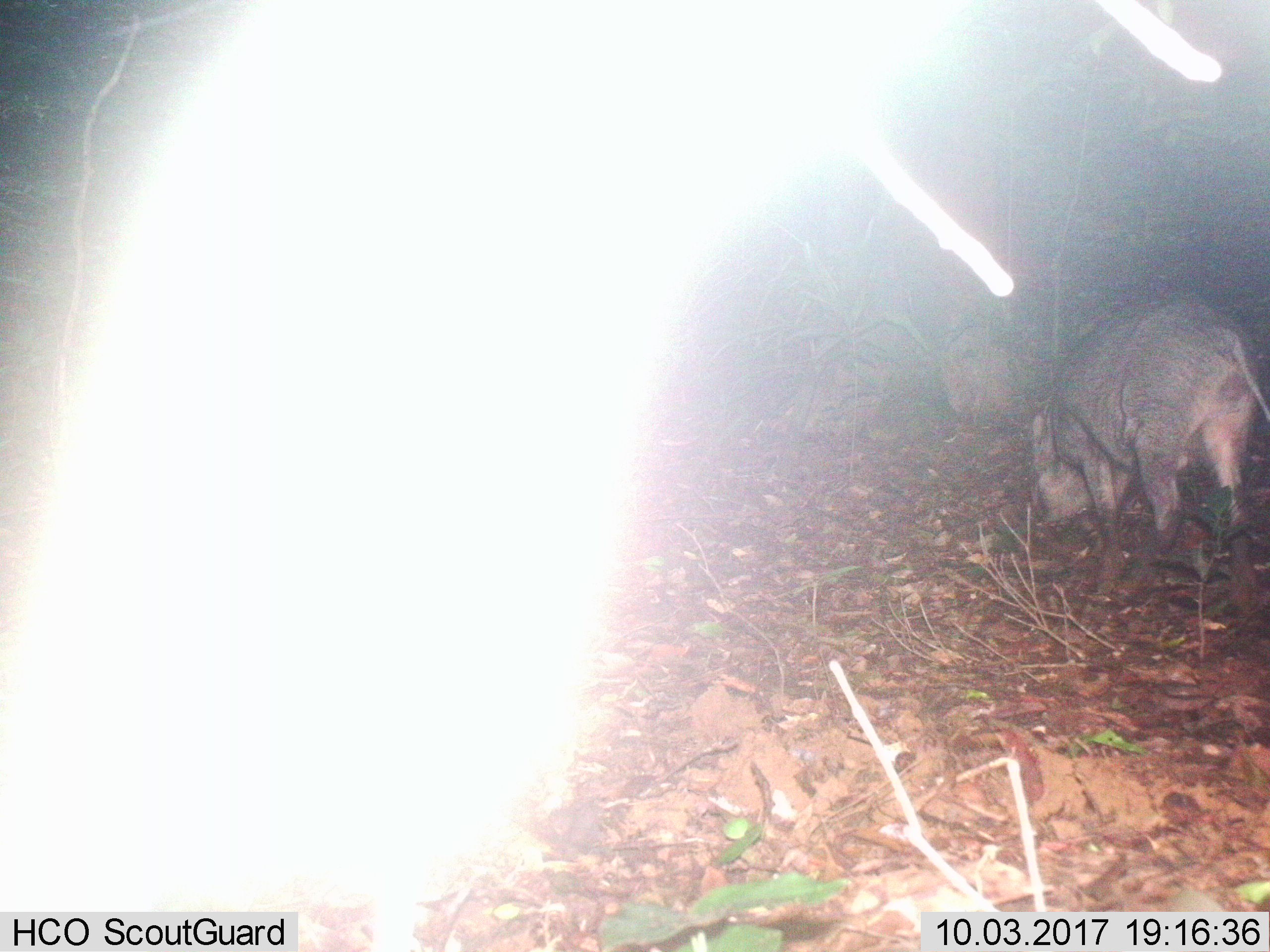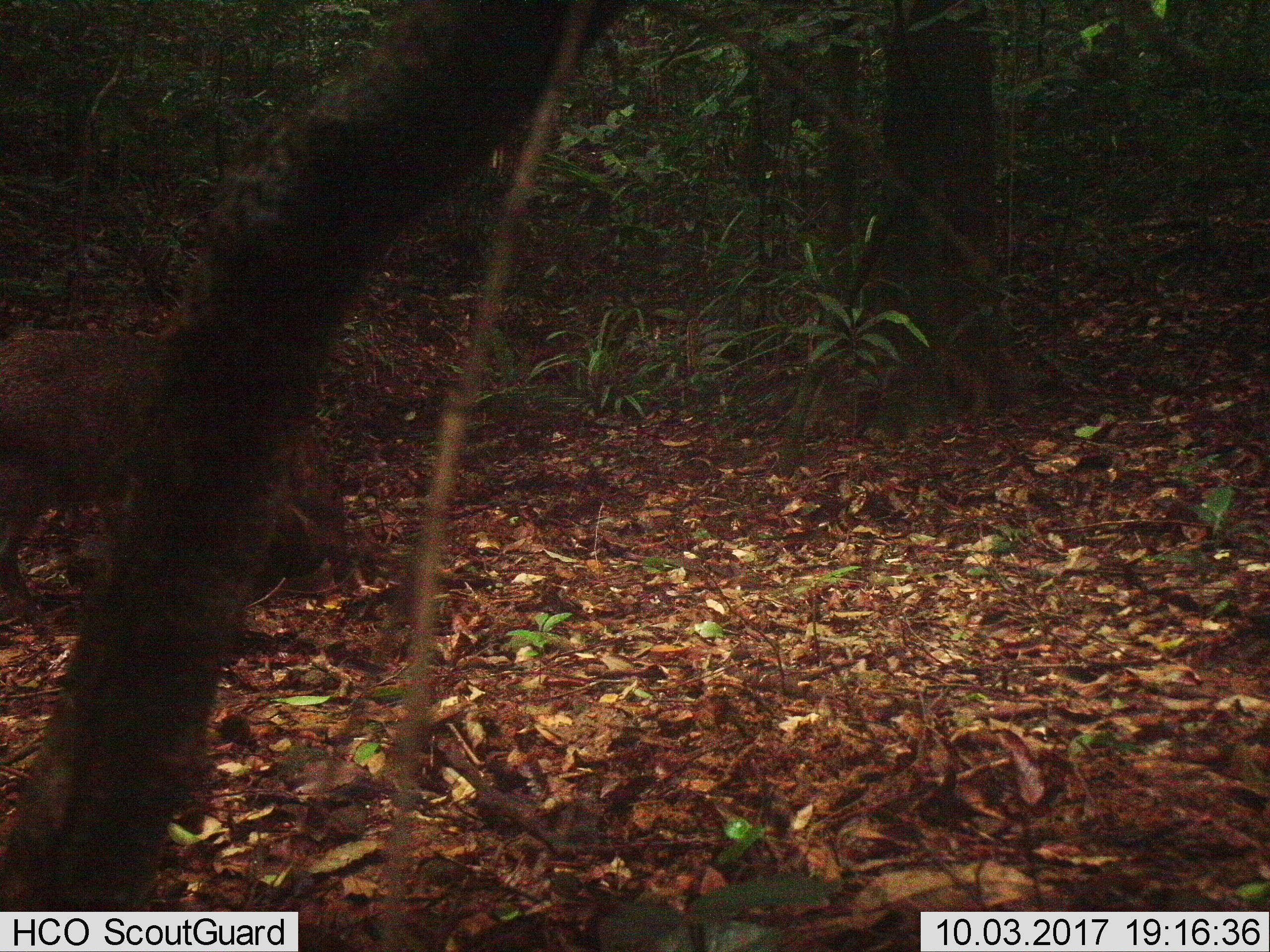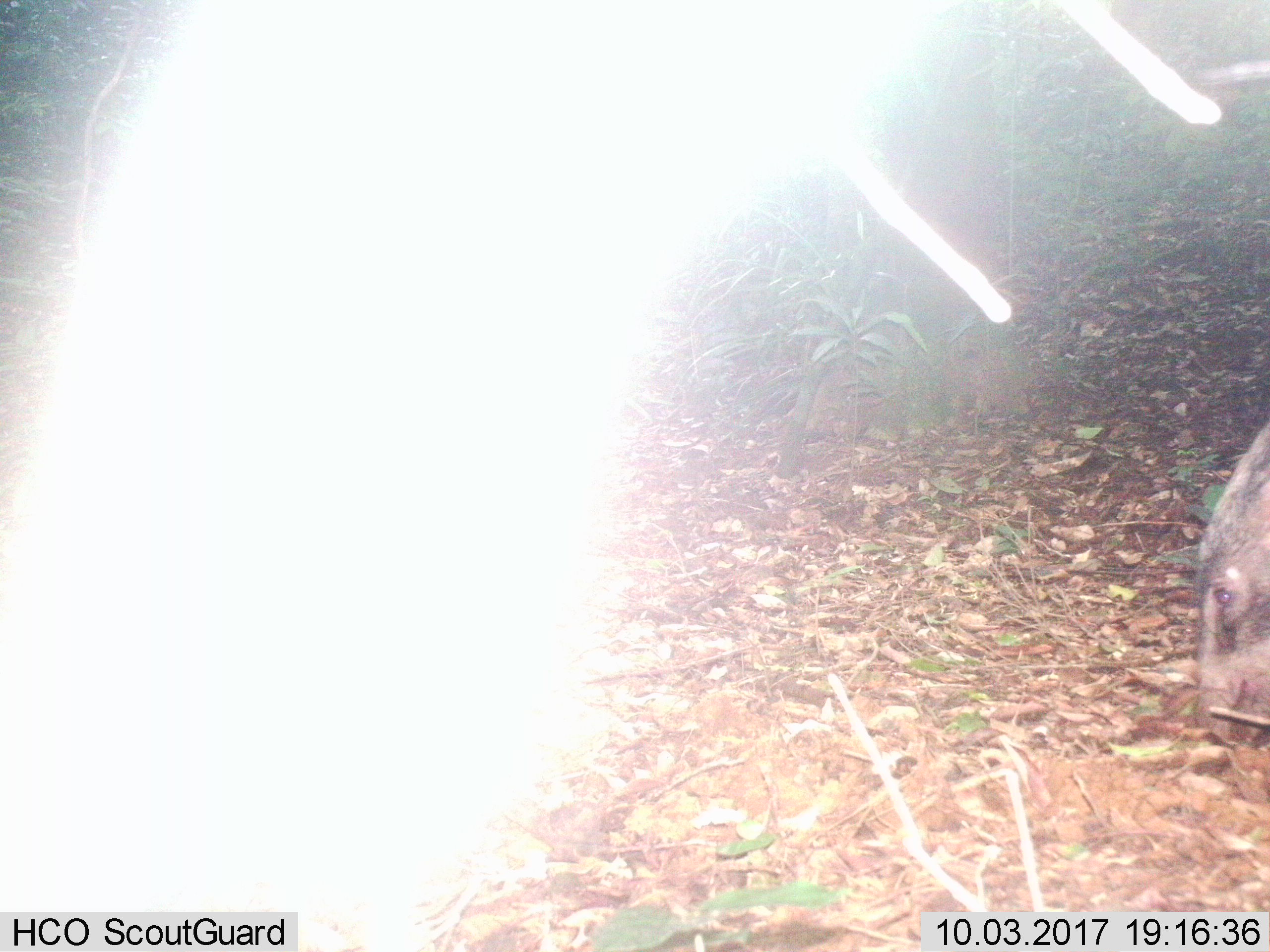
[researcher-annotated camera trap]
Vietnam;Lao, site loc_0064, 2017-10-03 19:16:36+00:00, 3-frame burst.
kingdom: Animalia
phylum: Chordata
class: Mammalia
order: Artiodactyla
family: Suidae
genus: Sus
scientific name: Sus scrofa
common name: eurasian wild pig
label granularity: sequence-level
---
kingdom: Animalia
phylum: Chordata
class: Aves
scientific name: Aves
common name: bird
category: unidentified bird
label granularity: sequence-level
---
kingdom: Animalia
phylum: Chordata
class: Aves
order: Galliformes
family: Phasianidae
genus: Lophura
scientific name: Lophura nycthemera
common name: silver pheasant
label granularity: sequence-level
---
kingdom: Animalia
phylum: Chordata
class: Mammalia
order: Artiodactyla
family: Cervidae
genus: Rusa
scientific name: Rusa unicolor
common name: sambar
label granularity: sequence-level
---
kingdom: Animalia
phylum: Chordata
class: Mammalia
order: Rodentia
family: Muridae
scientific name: Muridae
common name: old-world mice and rats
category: unidentified murid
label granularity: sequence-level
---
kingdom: Animalia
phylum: Chordata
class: Mammalia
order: Artiodactyla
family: Cervidae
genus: Muntiacus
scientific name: Muntiacus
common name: muntjacs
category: unidentified muntjac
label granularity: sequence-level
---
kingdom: Animalia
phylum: Chordata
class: Mammalia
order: Primates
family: Cercopithecidae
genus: Macaca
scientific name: Macaca nemestrina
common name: pig-tailed macaque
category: pig tailed macaque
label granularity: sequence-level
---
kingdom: Animalia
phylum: Chordata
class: Mammalia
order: Rodentia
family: Sciuridae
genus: Dremomys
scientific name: Dremomys rufigenis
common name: red-cheeked squirrel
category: red cheeked squirrel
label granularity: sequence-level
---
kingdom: Animalia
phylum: Chordata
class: Mammalia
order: Carnivora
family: Herpestidae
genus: Urva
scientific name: Urva urva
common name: crab-eating mongoose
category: crab eating mongoose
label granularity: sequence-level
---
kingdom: Animalia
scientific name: Animalia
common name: animal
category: unidentified animal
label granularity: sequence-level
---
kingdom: Animalia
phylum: Chordata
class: Mammalia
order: Artiodactyla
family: Cervidae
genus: Muntiacus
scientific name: Muntiacus vuquangensis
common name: large-antlered muntjac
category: large antlered muntjac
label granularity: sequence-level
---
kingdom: Animalia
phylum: Chordata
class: Aves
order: Galliformes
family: Phasianidae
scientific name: Phasianidae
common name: partridge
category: unidentified partridge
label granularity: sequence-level